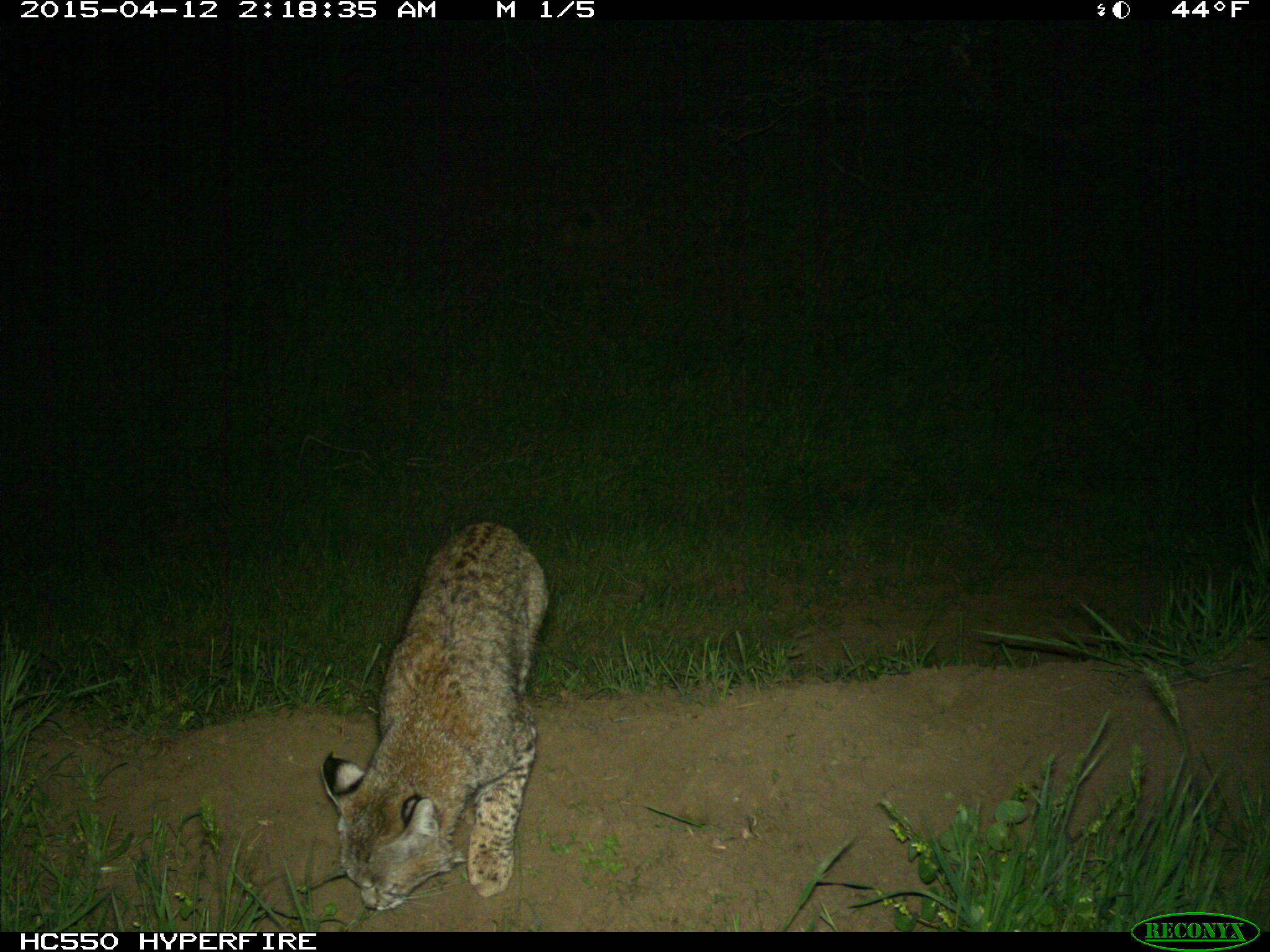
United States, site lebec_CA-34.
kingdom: Animalia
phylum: Chordata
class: Mammalia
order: Carnivora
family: Felidae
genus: Lynx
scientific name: Lynx rufus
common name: bobcat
Lynx rufus (bobcat).